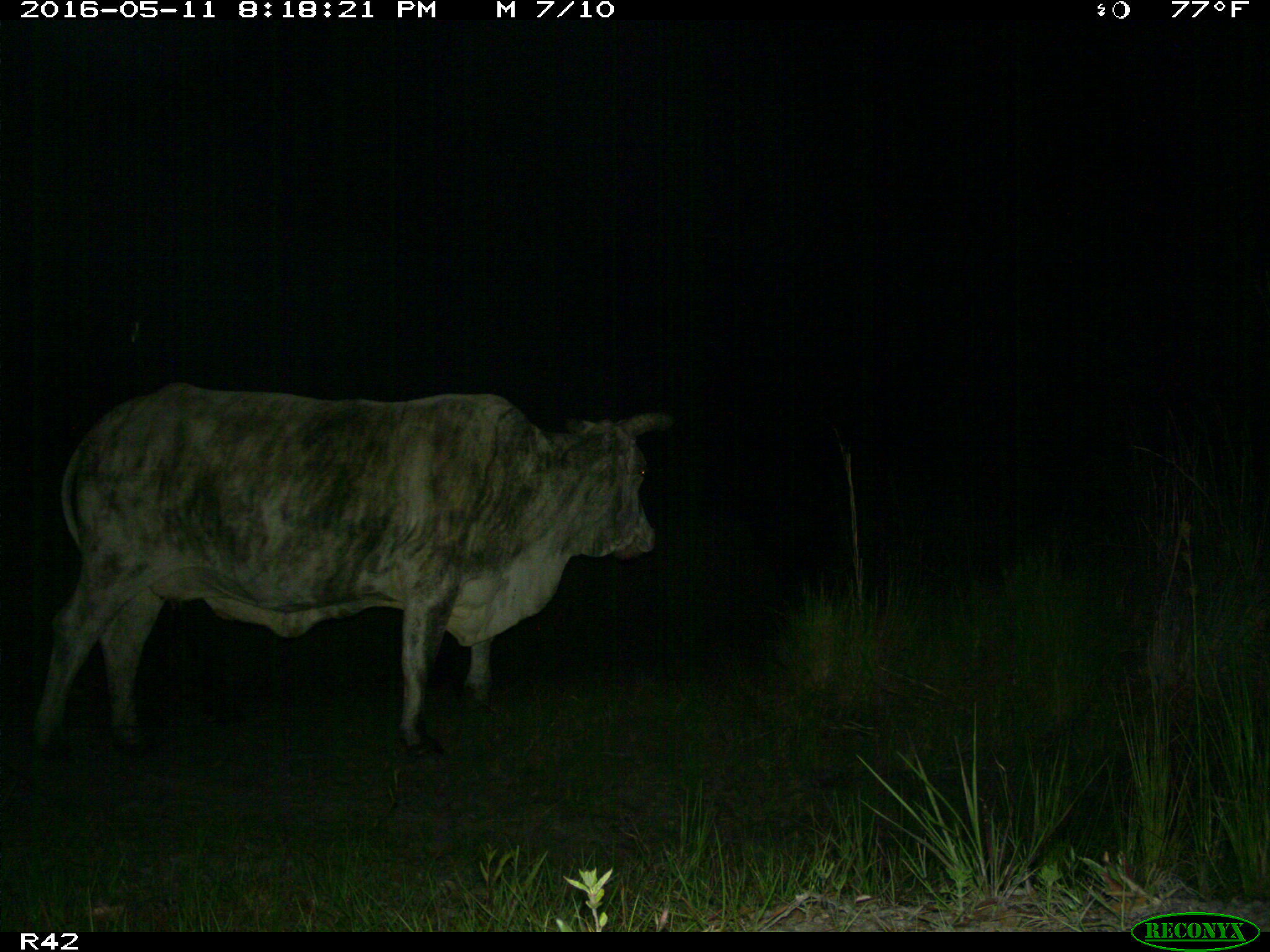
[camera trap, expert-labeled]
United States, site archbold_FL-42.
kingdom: Animalia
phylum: Chordata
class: Mammalia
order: Artiodactyla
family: Bovidae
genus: Bos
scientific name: Bos taurus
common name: domestic cow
Bos taurus (domestic cow).